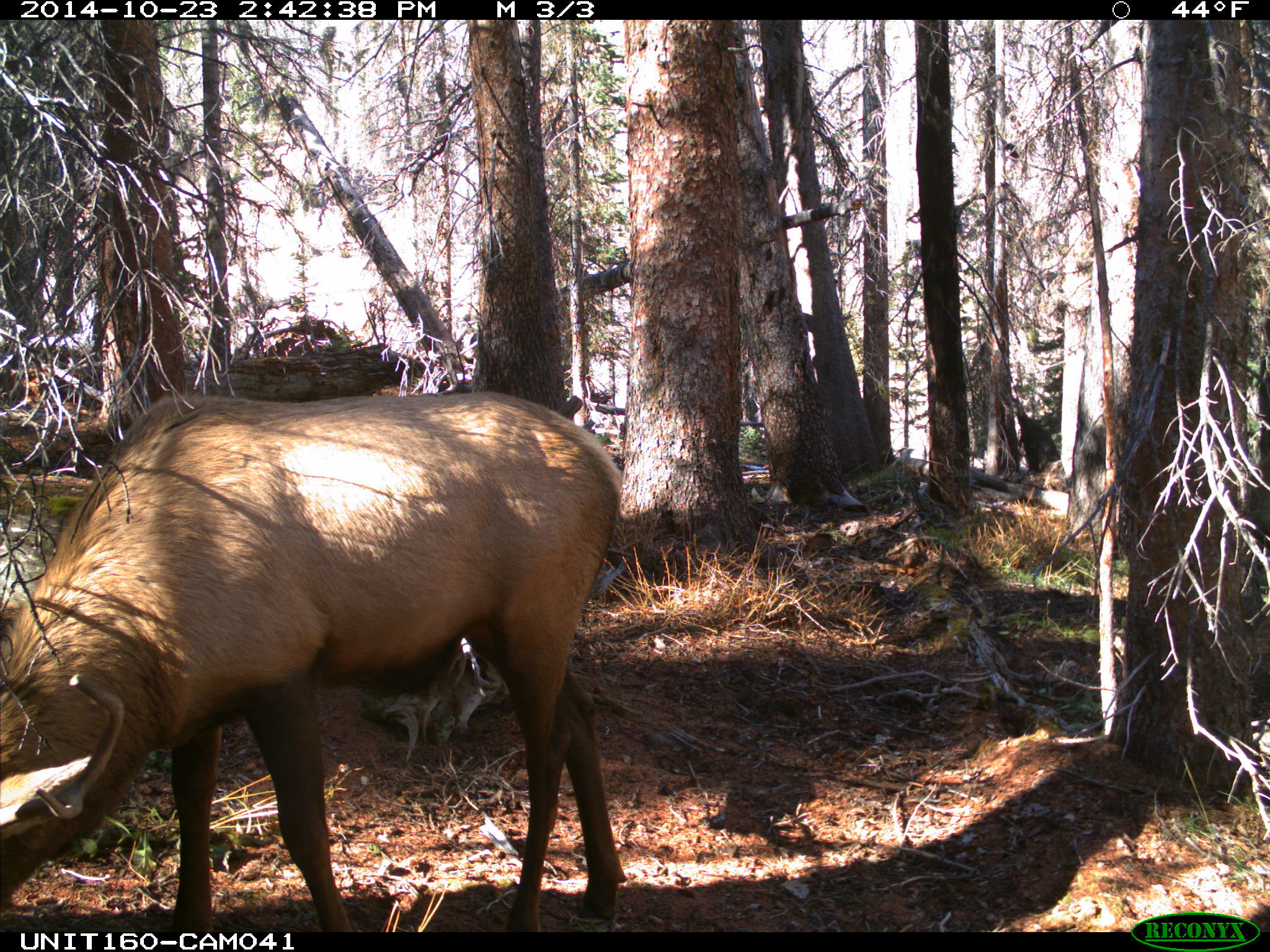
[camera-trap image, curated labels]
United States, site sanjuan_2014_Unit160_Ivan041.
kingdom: Animalia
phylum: Chordata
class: Mammalia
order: Artiodactyla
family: Cervidae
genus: Cervus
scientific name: Cervus elaphus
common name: red deer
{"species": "Cervus elaphus (red deer)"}